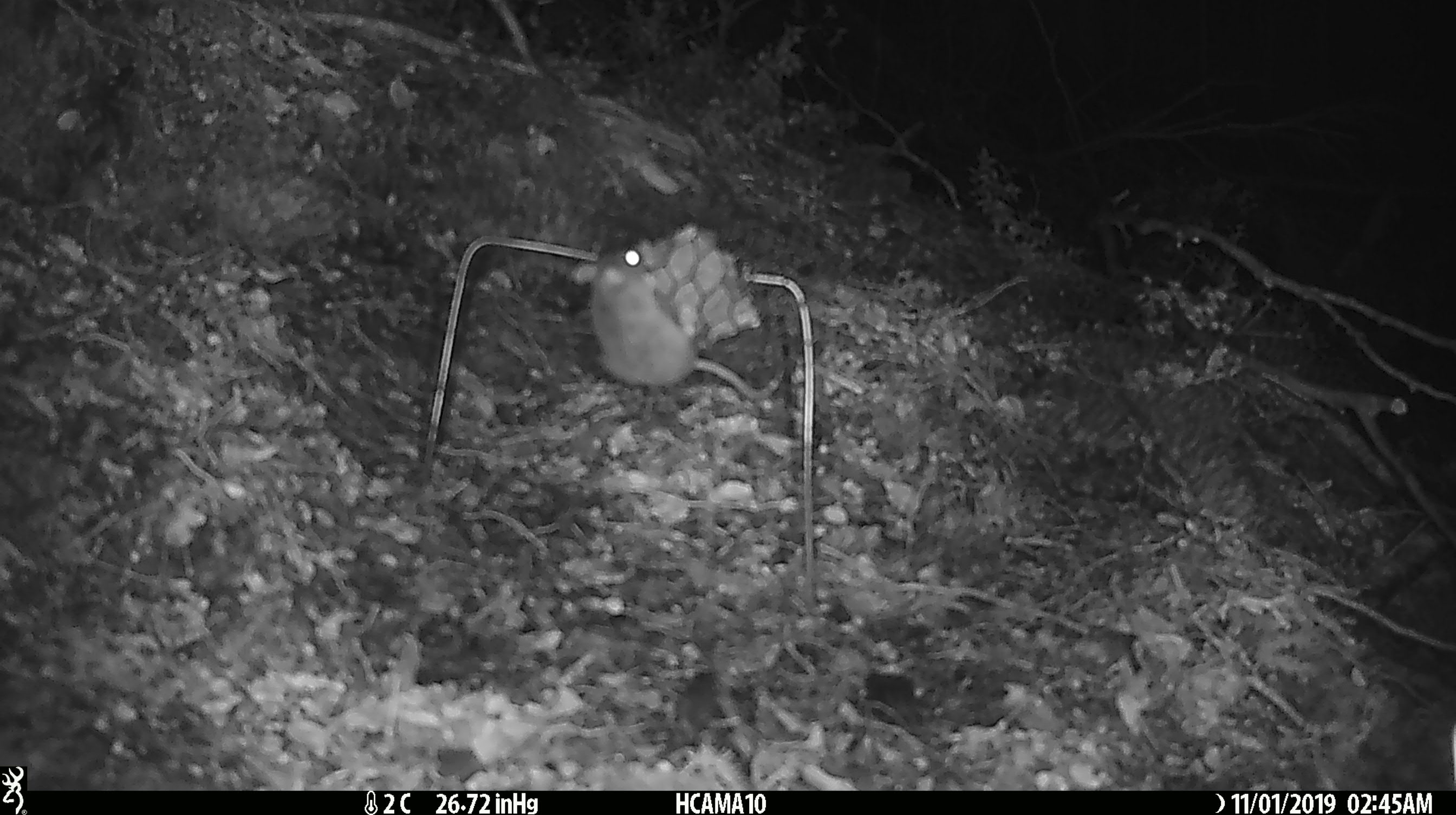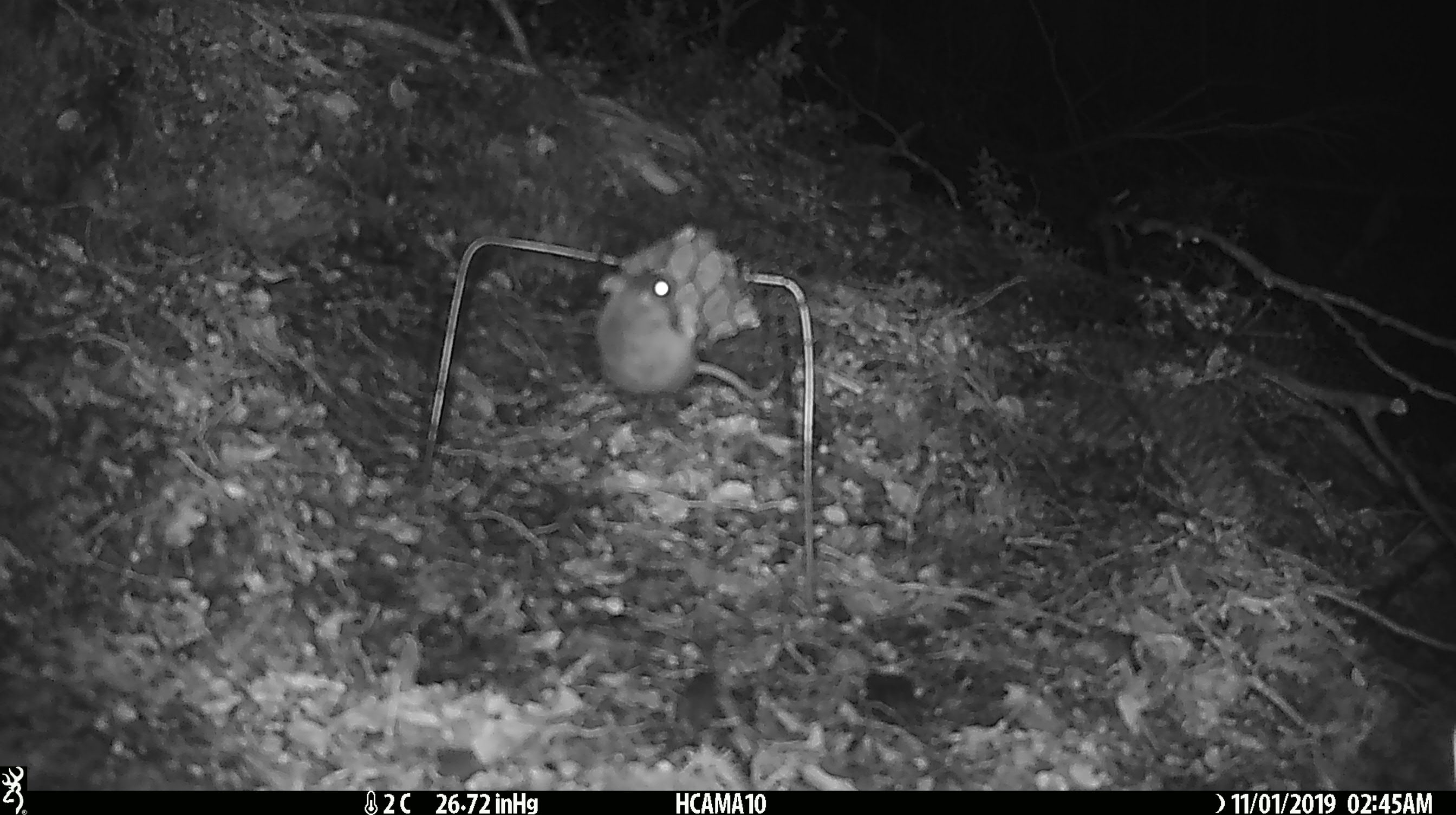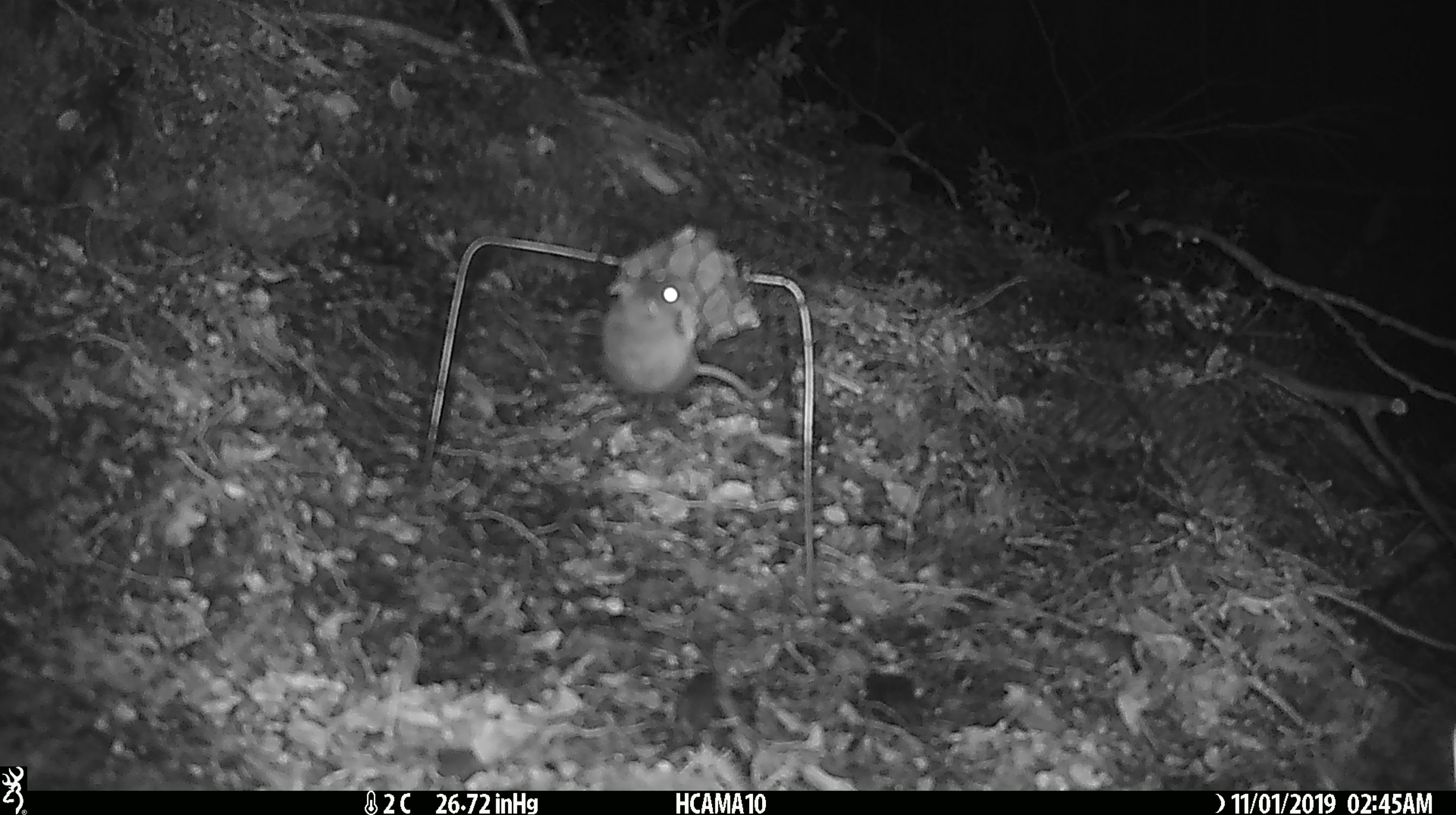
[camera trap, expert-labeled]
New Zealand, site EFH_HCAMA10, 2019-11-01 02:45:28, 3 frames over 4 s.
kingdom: Animalia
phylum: Chordata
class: Mammalia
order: Rodentia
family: Muridae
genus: Mus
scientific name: Mus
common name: mouse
Mouse (Mus).